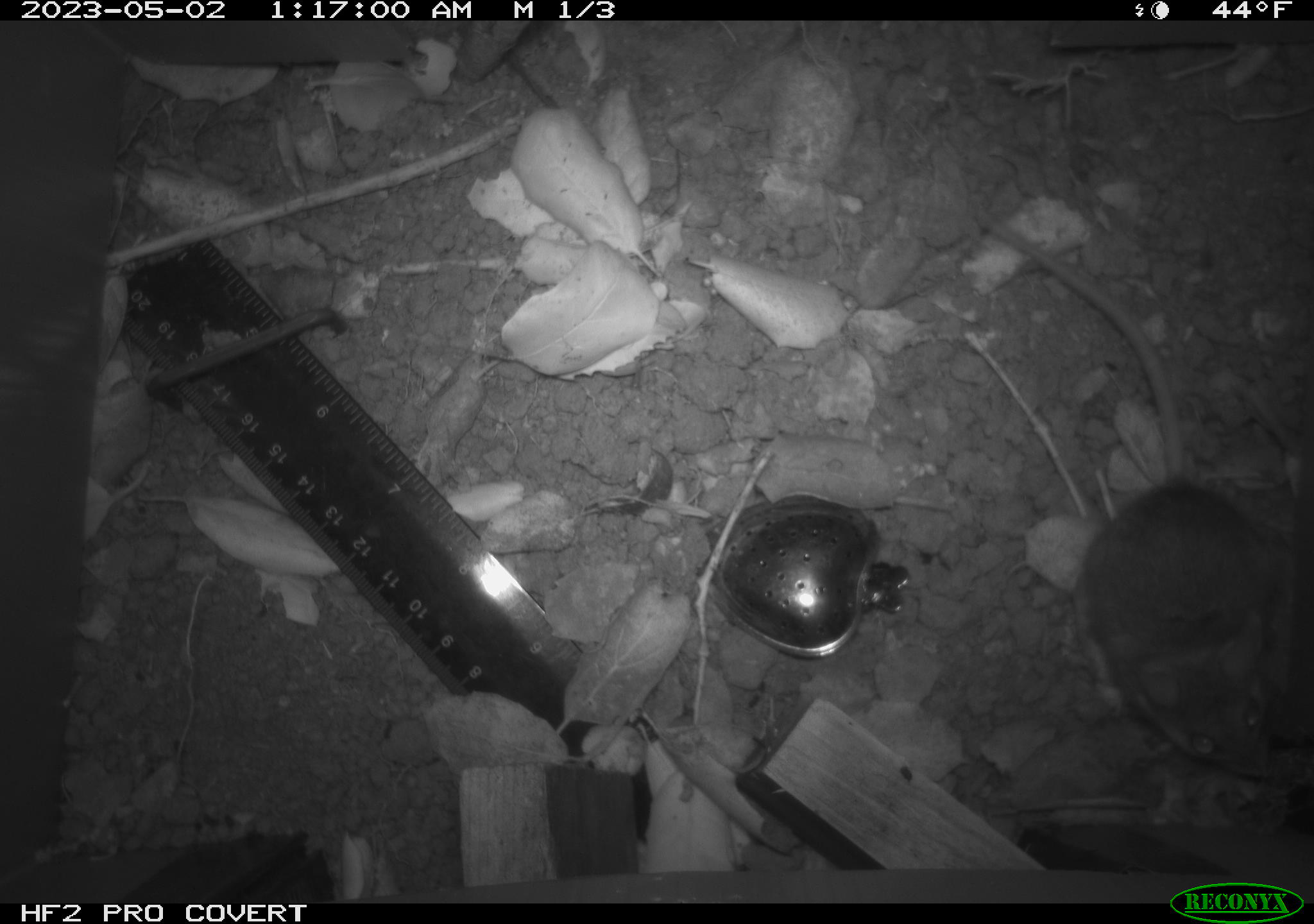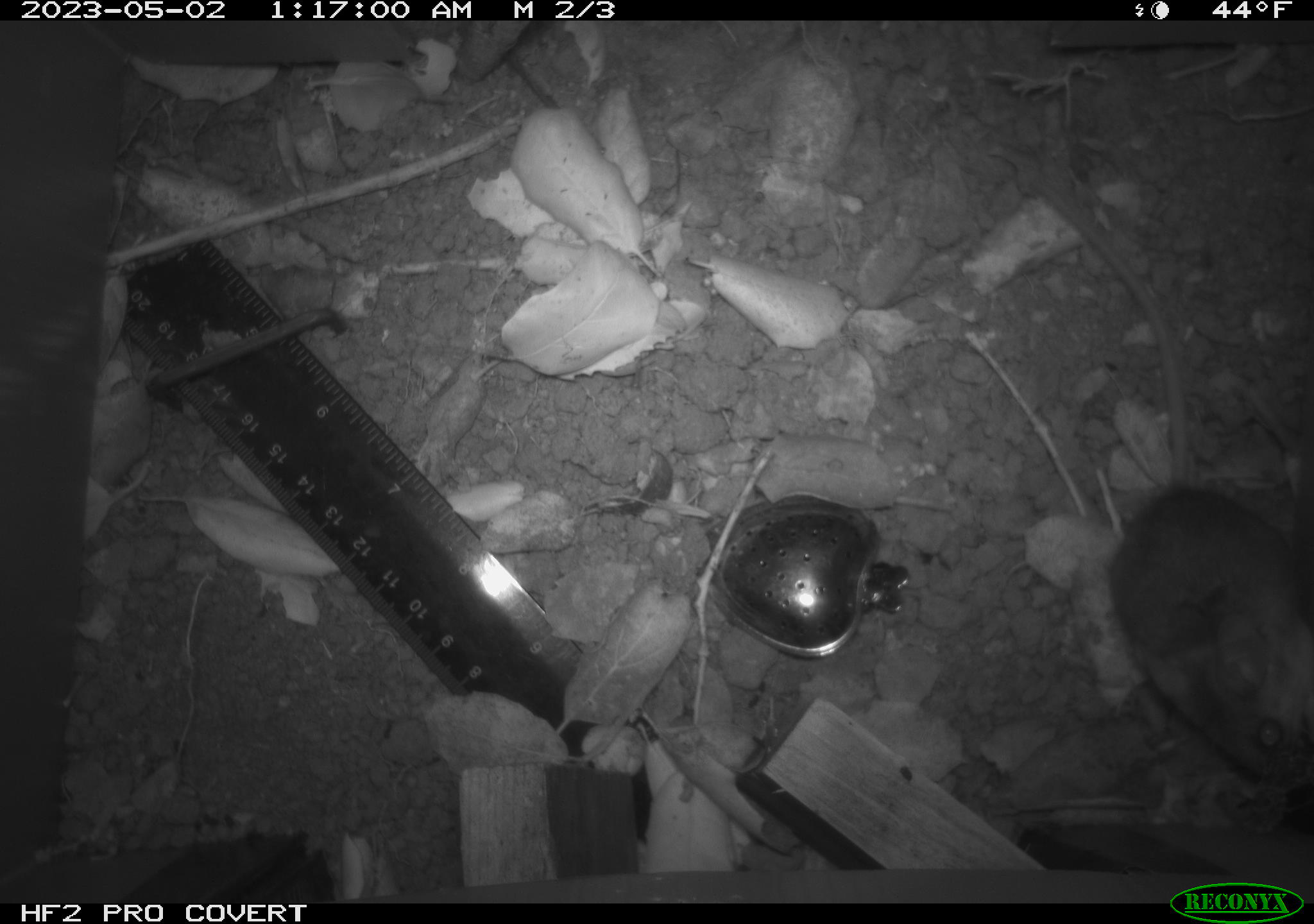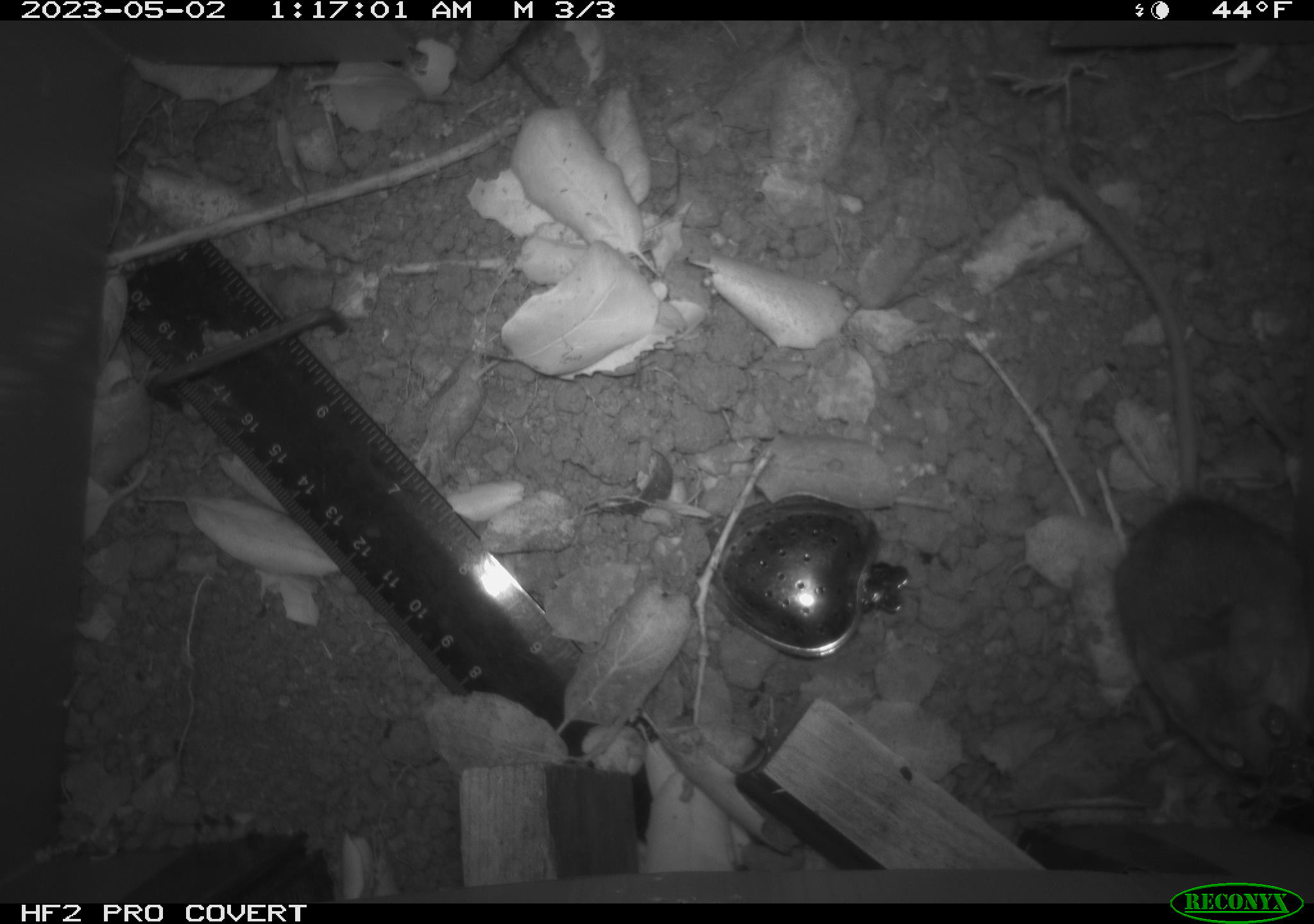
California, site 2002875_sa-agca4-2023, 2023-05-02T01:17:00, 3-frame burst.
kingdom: Animalia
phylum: Chordata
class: Mammalia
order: Rodentia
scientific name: Rodentia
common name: mouse species